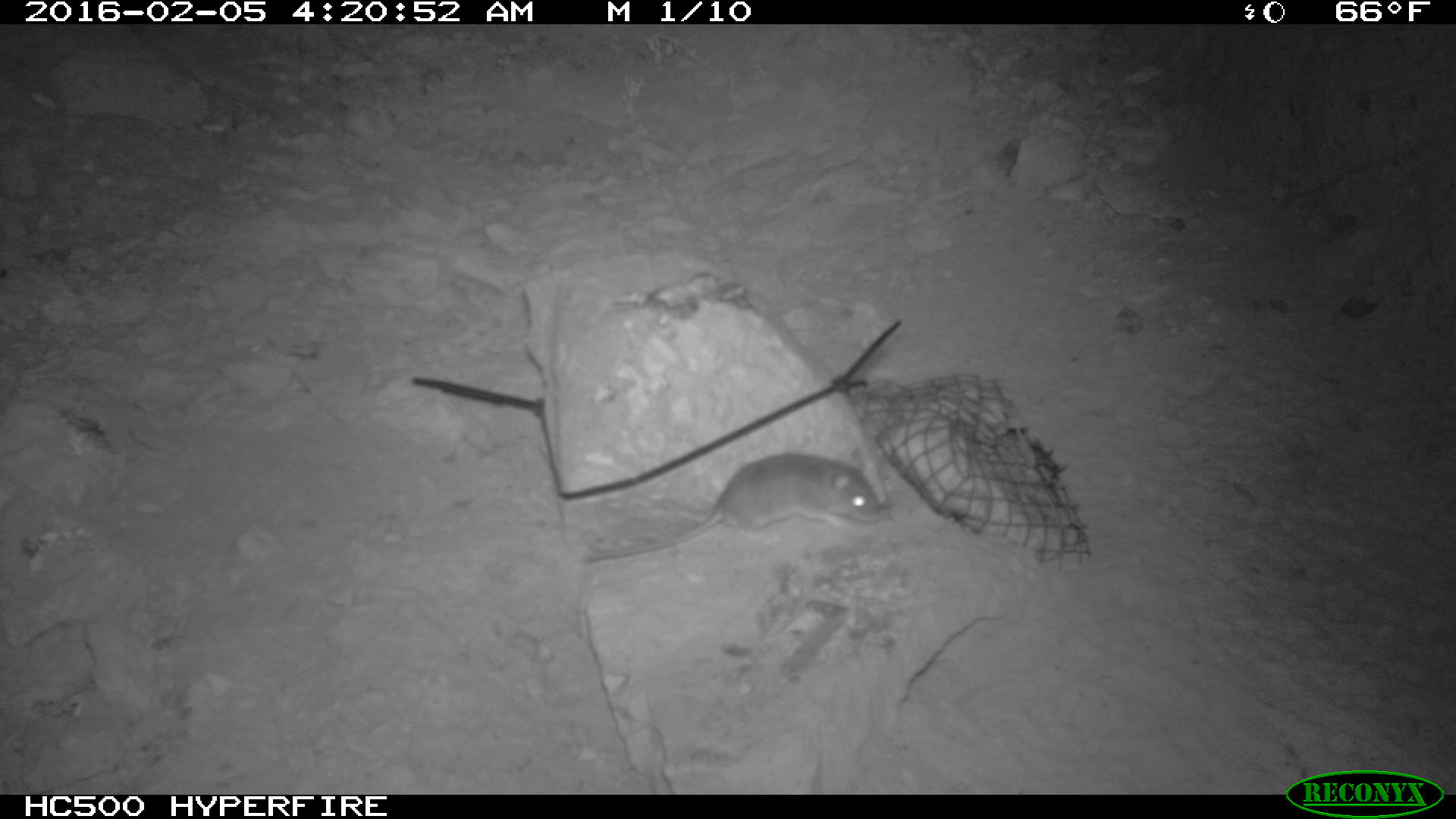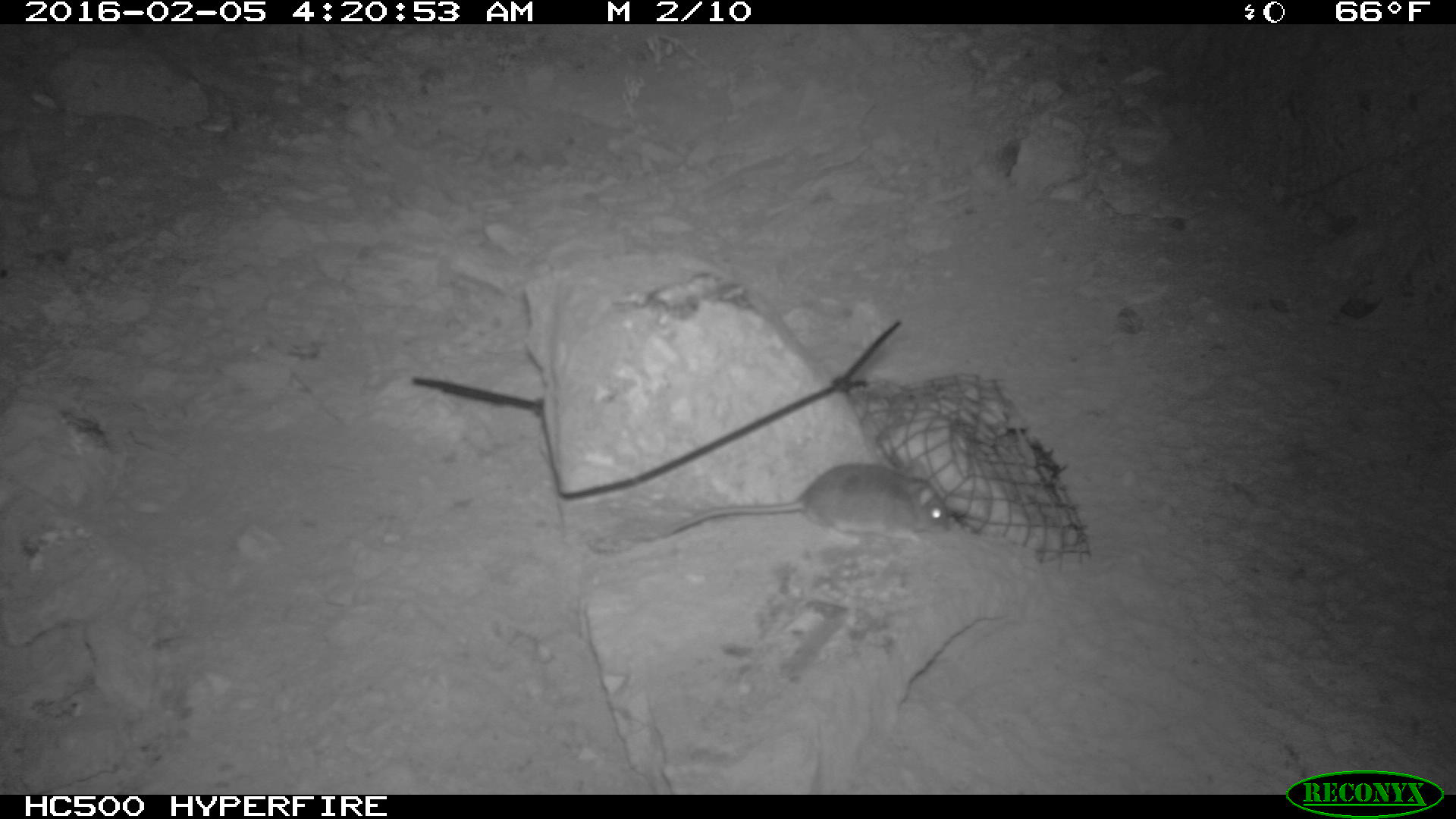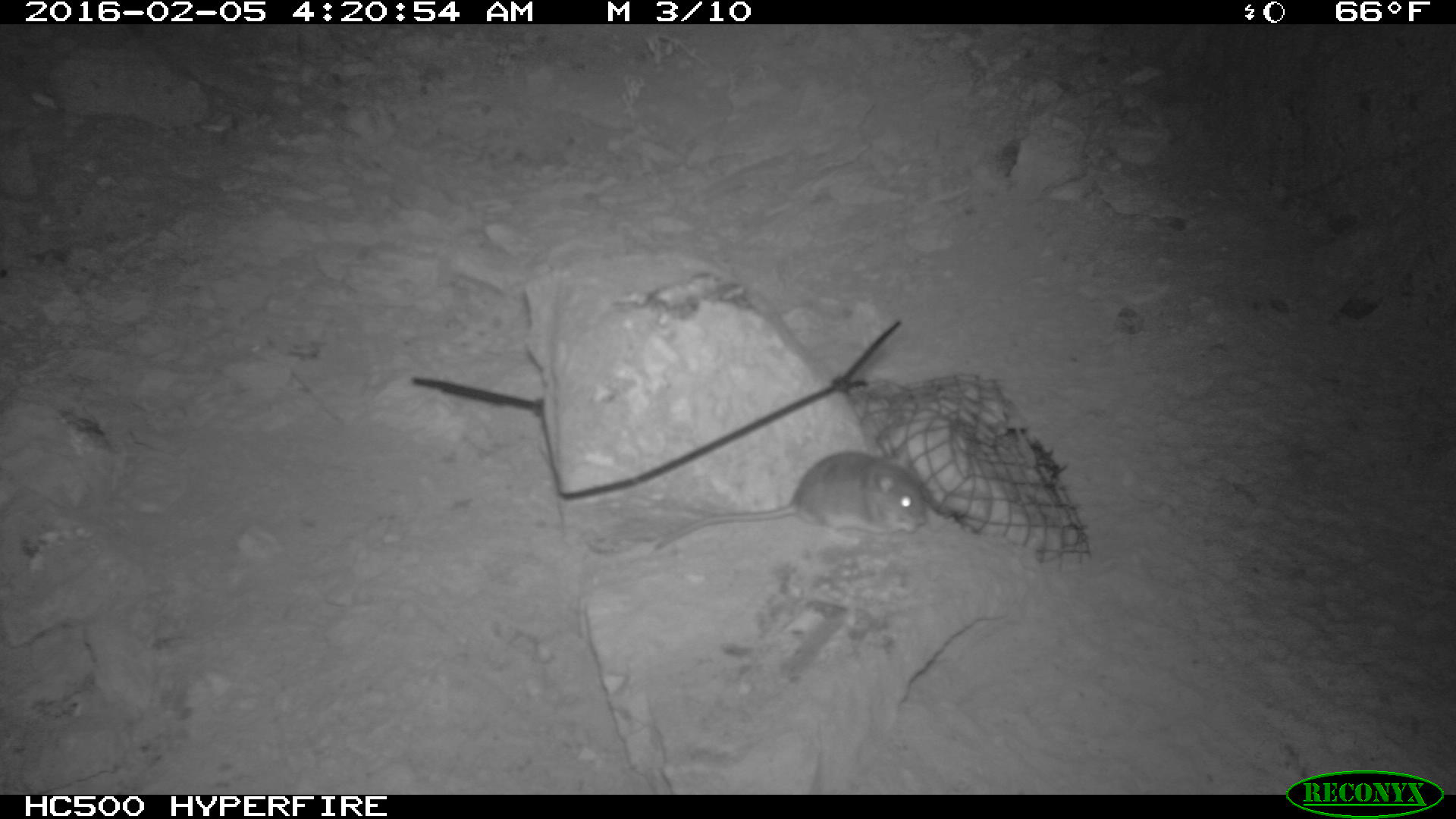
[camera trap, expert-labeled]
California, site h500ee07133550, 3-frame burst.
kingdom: Animalia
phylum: Chordata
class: Mammalia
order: Rodentia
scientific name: Rodentia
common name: rodent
Rodent (Rodentia).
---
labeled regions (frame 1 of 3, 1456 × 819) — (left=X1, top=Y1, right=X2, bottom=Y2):
rodent: (left=580, top=443, right=883, bottom=564)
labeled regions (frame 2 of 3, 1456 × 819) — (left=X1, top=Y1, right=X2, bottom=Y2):
rodent: (left=666, top=463, right=948, bottom=539)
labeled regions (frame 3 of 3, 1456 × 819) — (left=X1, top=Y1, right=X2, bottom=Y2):
rodent: (left=654, top=443, right=926, bottom=551)